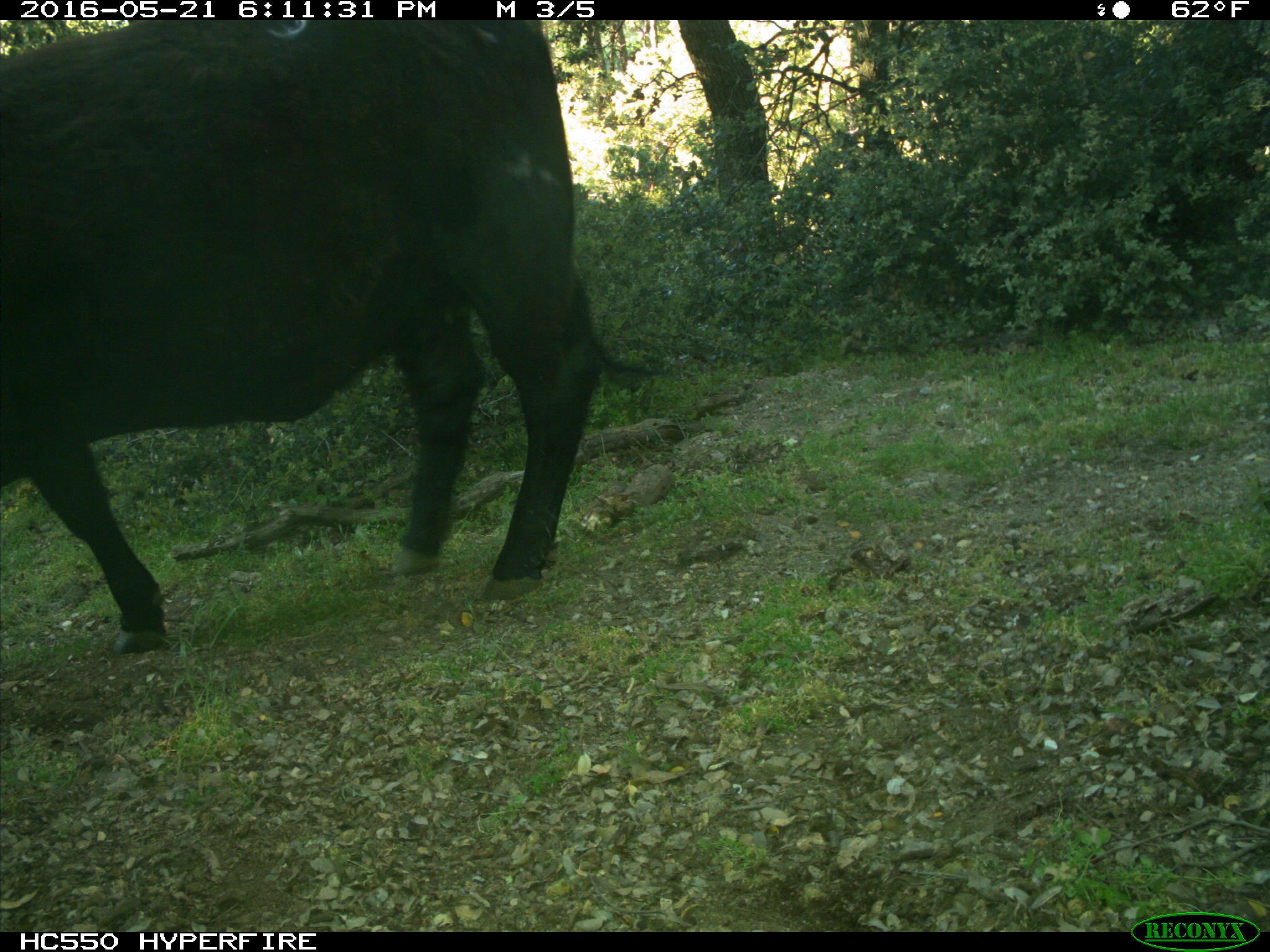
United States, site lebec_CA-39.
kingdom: Animalia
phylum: Chordata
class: Mammalia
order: Artiodactyla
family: Bovidae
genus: Bos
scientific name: Bos taurus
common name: domestic cow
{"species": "Bos taurus (domestic cow)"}